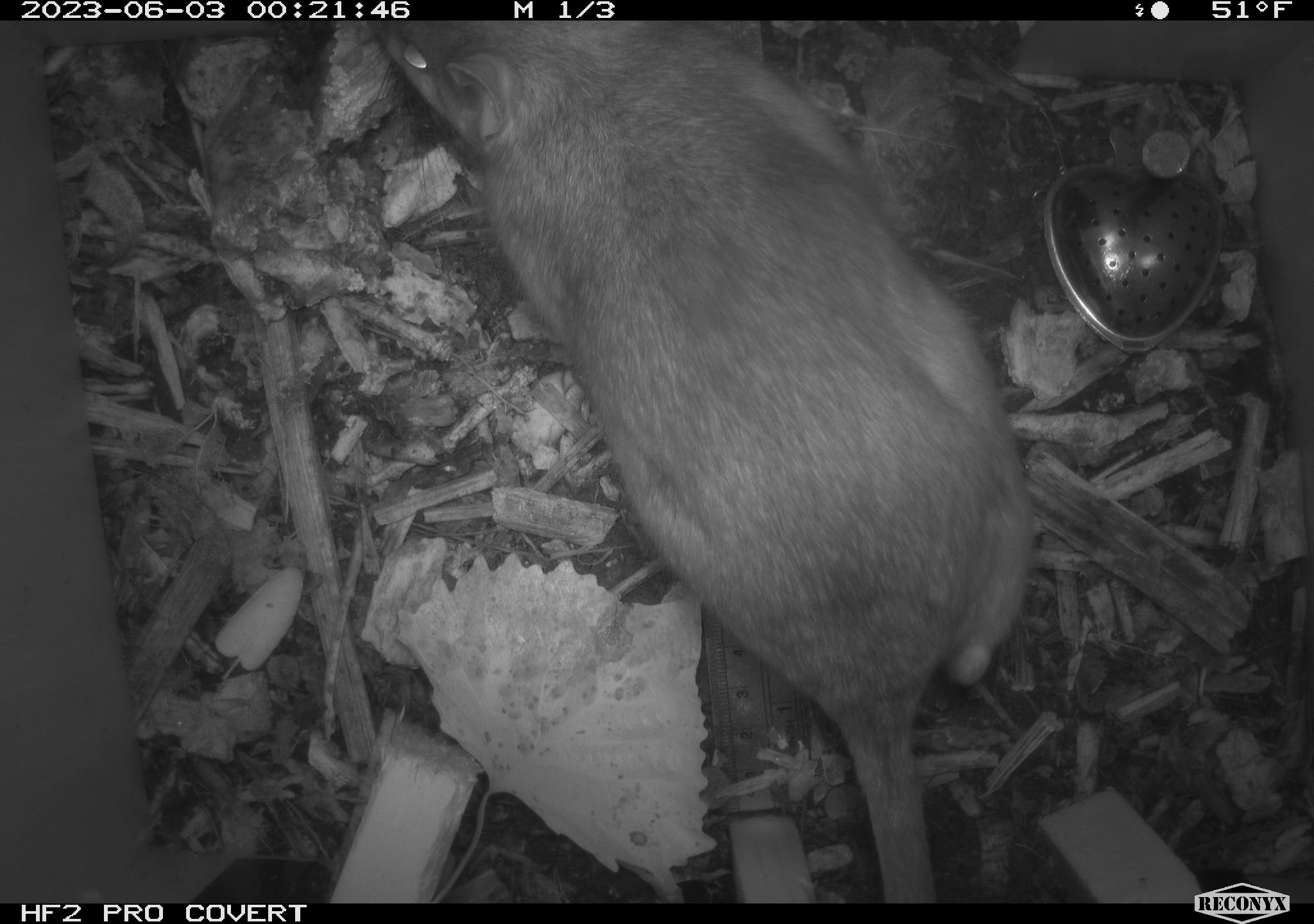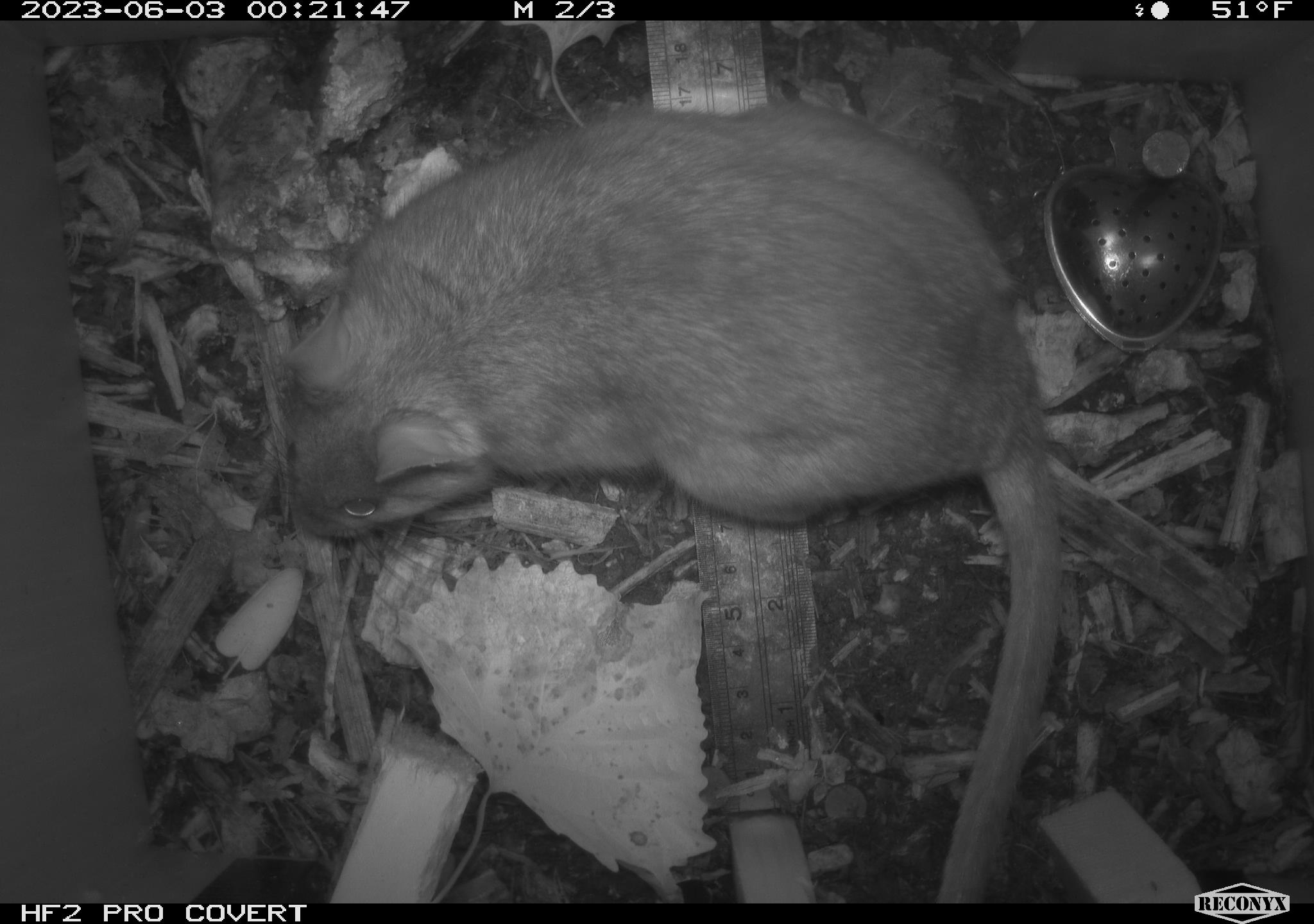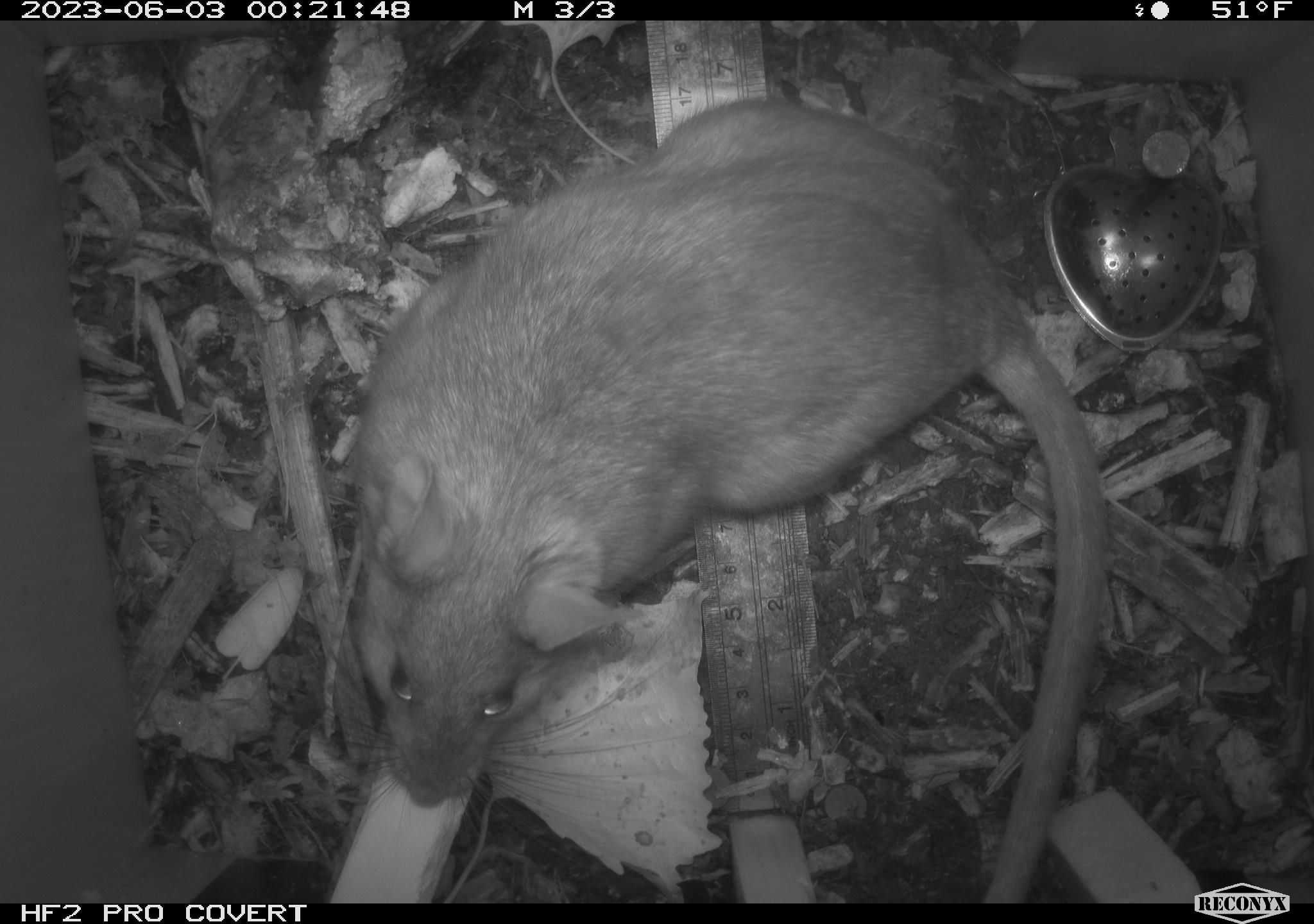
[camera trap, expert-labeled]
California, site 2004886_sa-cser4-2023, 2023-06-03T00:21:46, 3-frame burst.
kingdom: Animalia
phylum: Chordata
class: Mammalia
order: Rodentia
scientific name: Rodentia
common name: woodrat or rat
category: woodrat or rat species